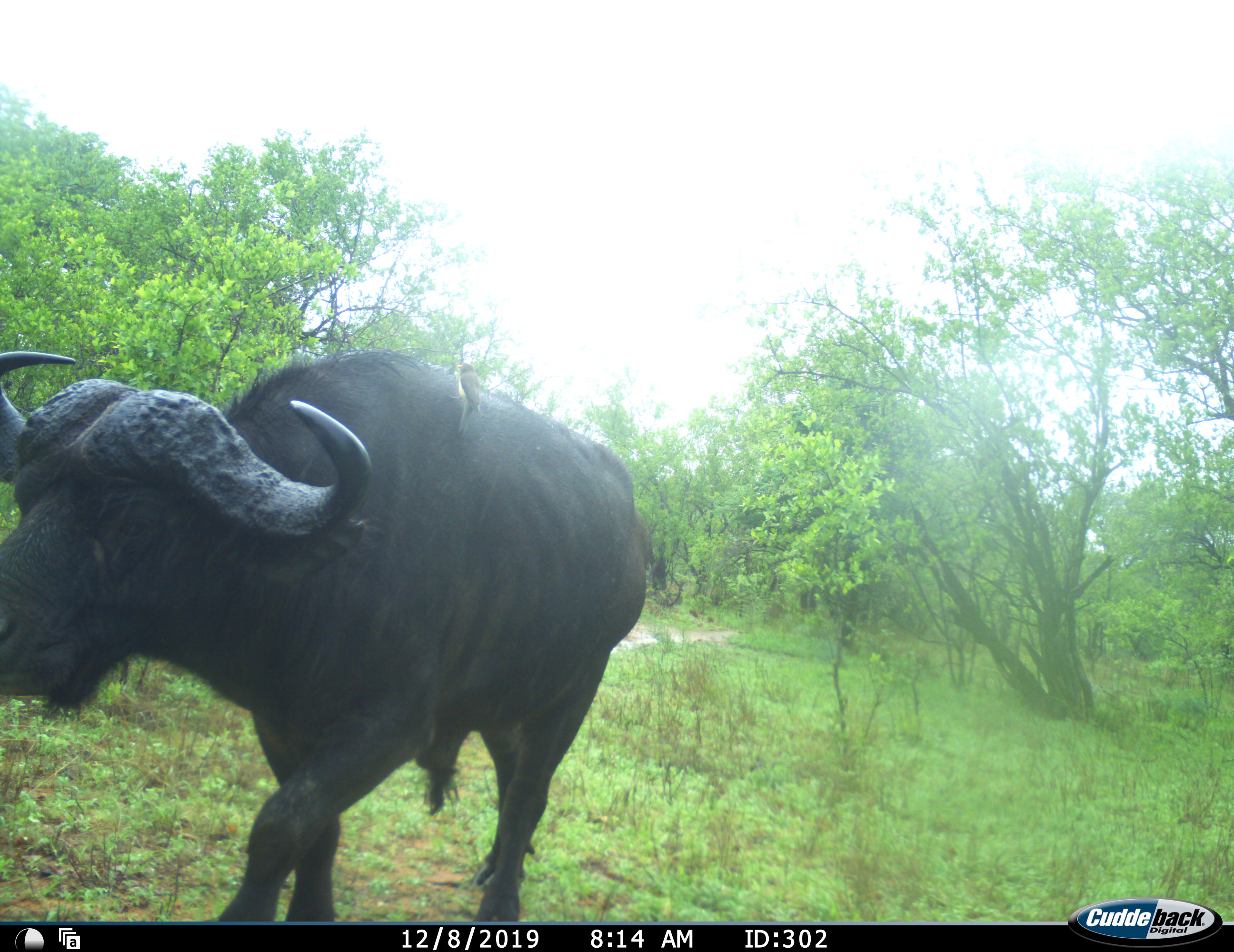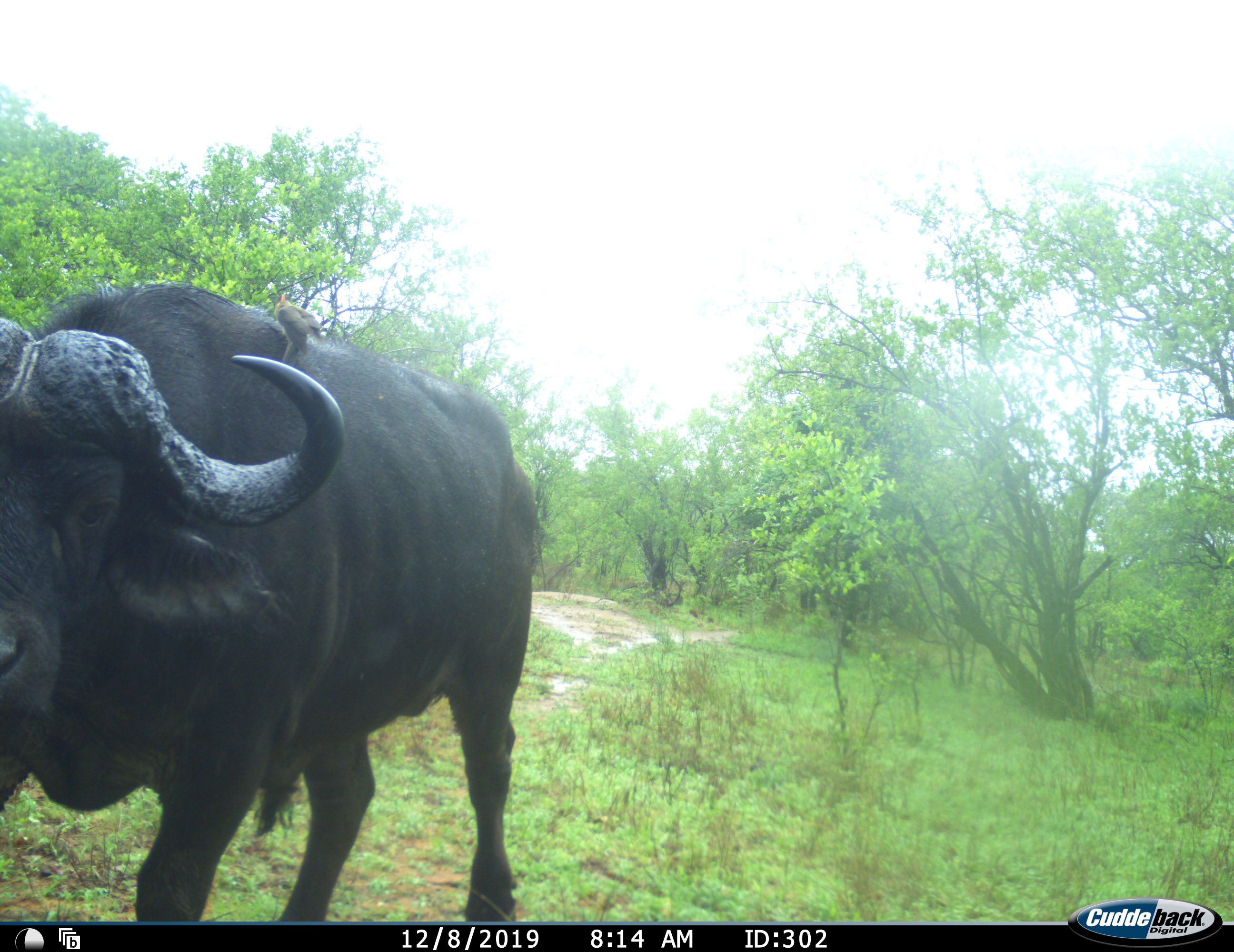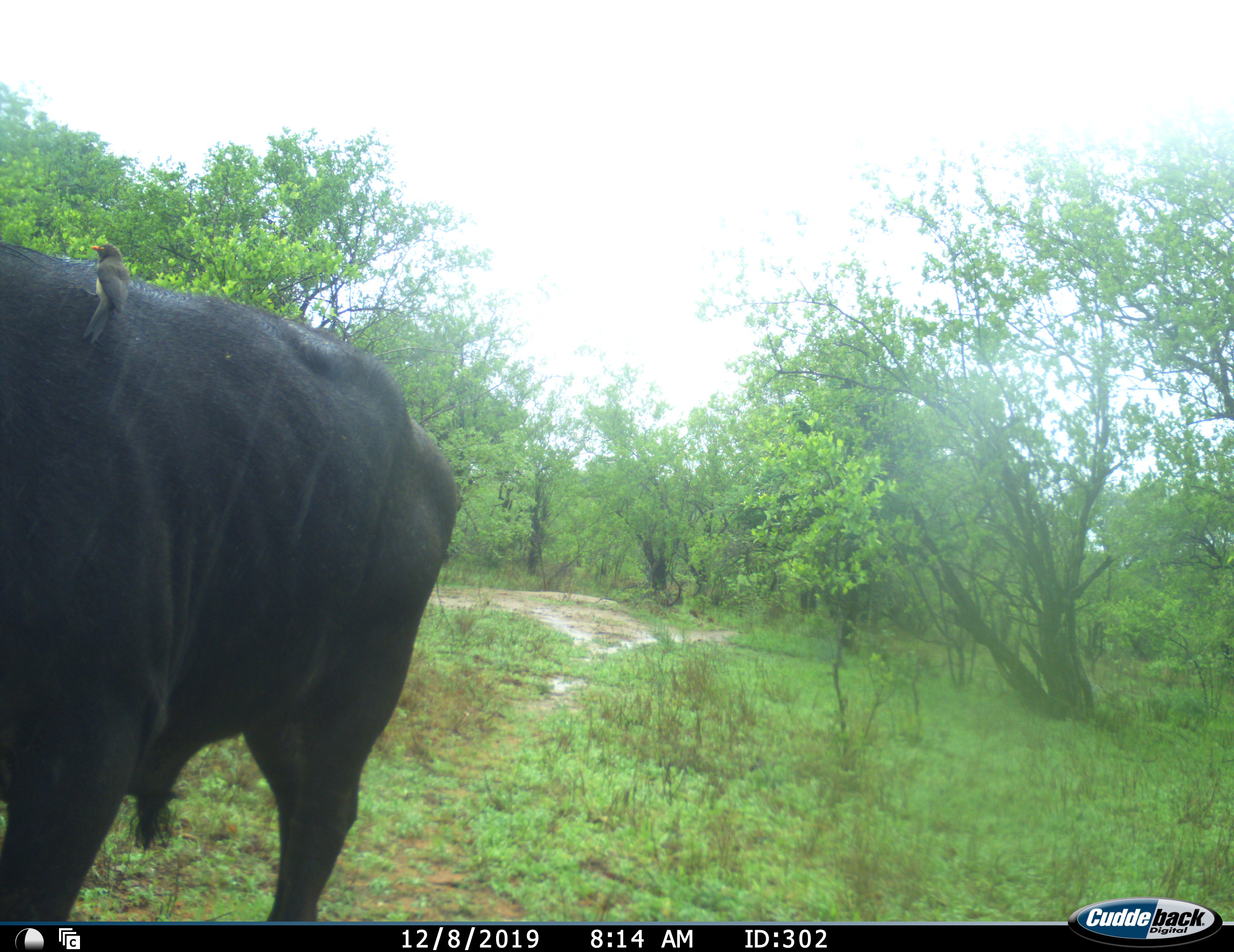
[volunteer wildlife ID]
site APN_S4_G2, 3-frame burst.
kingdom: Animalia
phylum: Chordata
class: Mammalia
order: Artiodactyla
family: Bovidae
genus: Syncerus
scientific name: Syncerus caffer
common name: african buffalo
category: buffalo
Buffalo (african buffalo) (Syncerus caffer), count 1. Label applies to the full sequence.